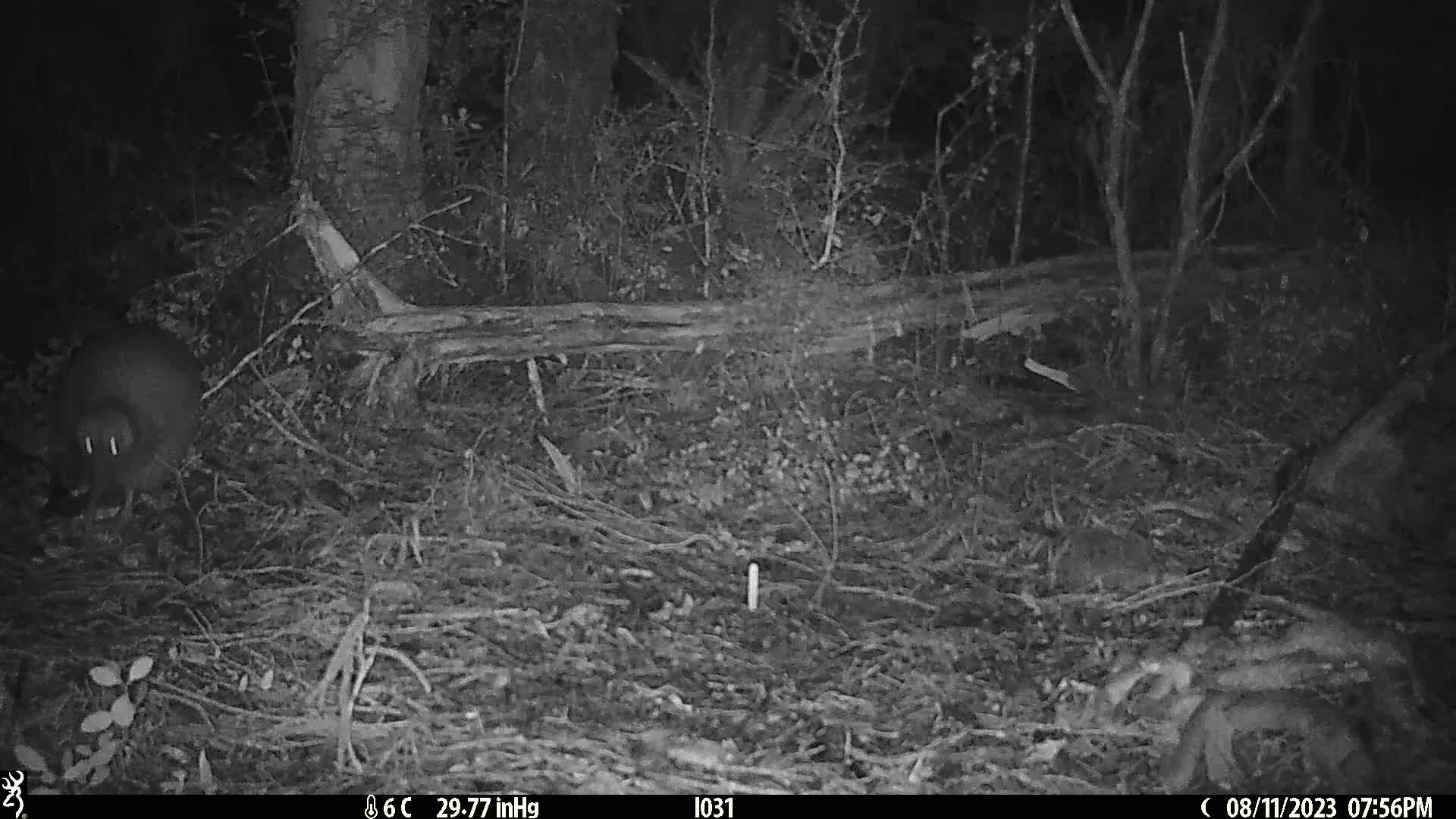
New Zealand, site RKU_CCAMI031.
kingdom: Animalia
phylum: Chordata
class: Aves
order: Apterygiformes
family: Apterygidae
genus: Apteryx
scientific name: Apteryx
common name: kiwi